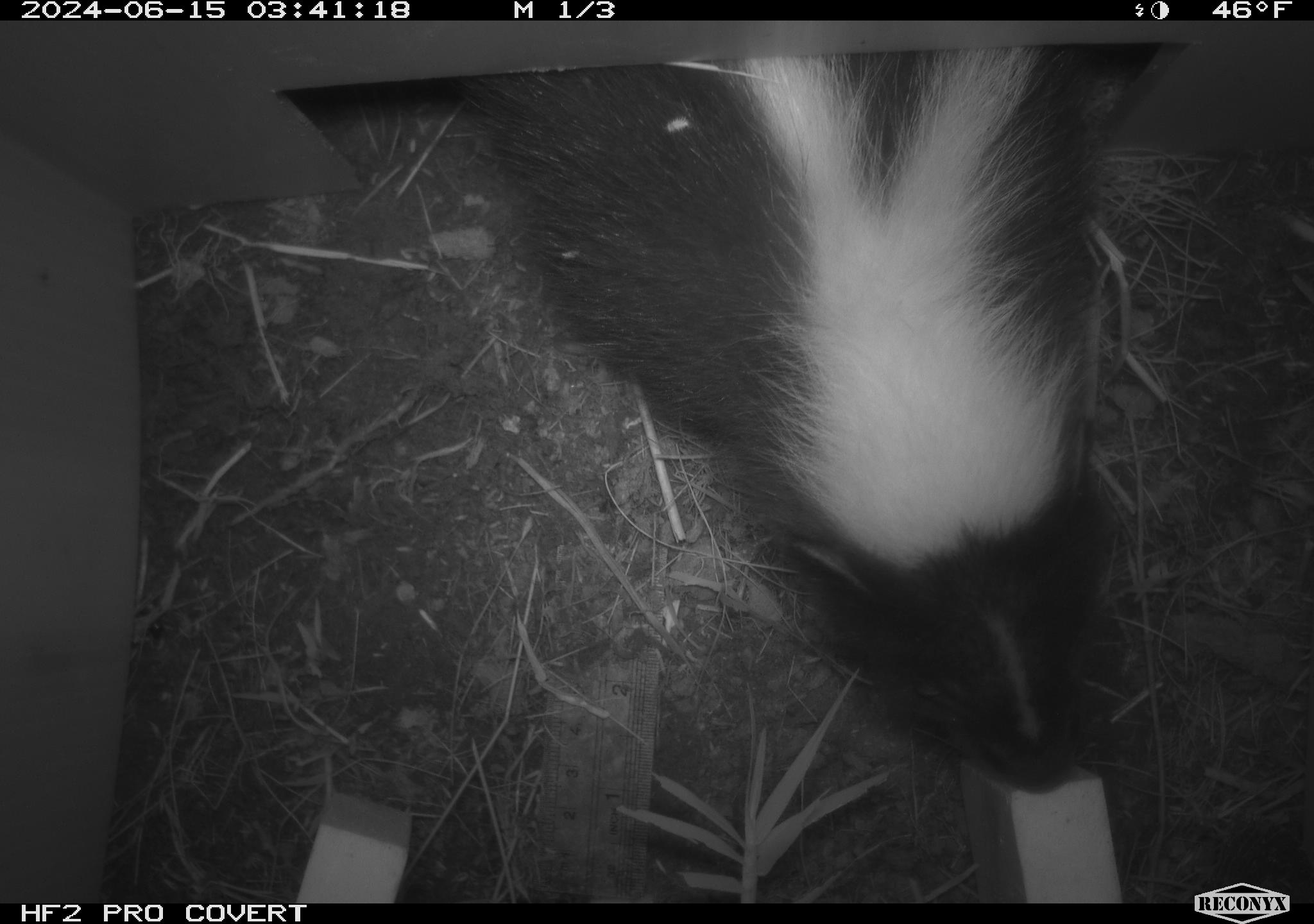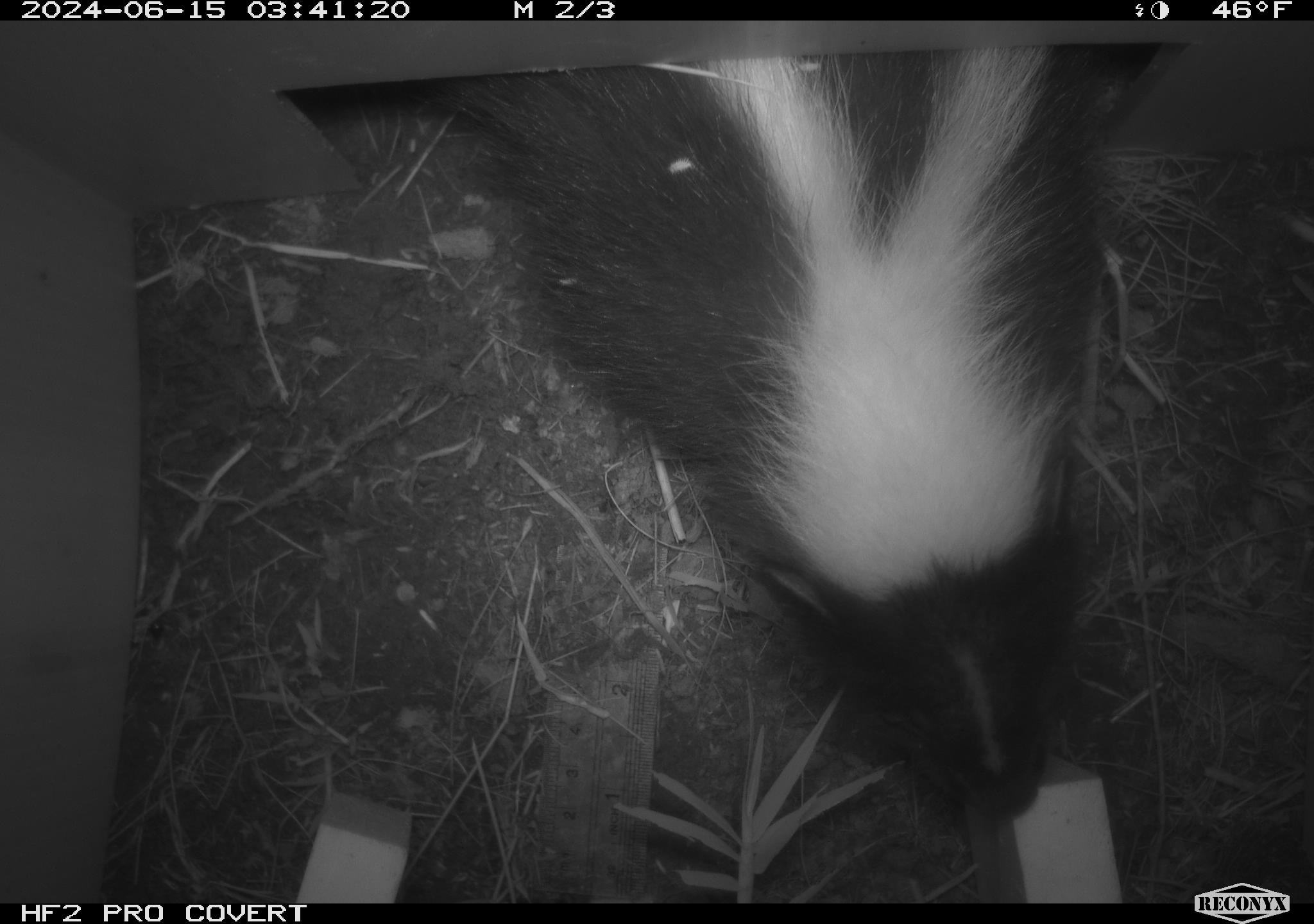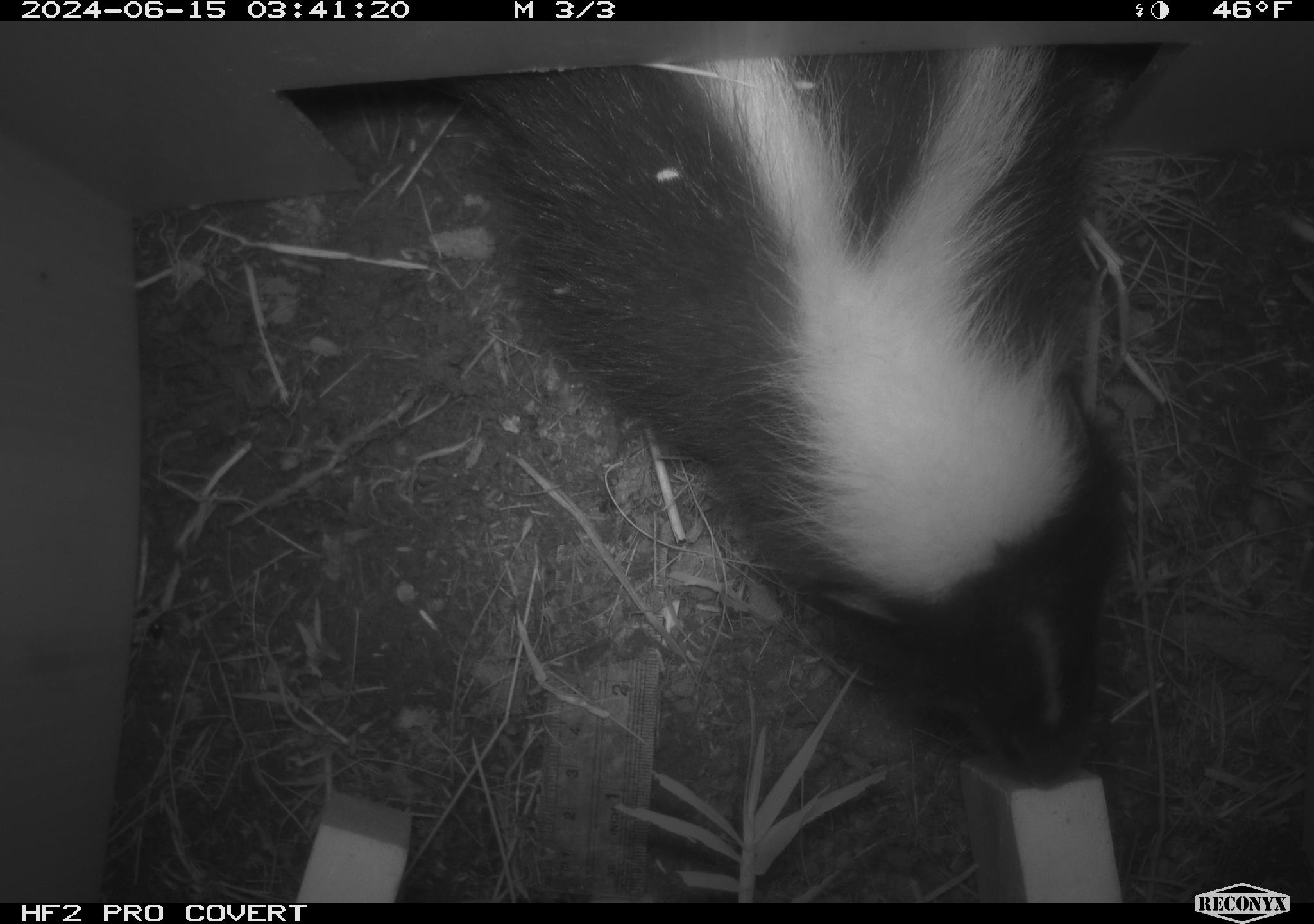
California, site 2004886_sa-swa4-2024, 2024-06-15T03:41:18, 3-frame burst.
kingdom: Animalia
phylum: Chordata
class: Mammalia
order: Carnivora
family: Mephitidae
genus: Mephitis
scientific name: Mephitis mephitis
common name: striped skunk